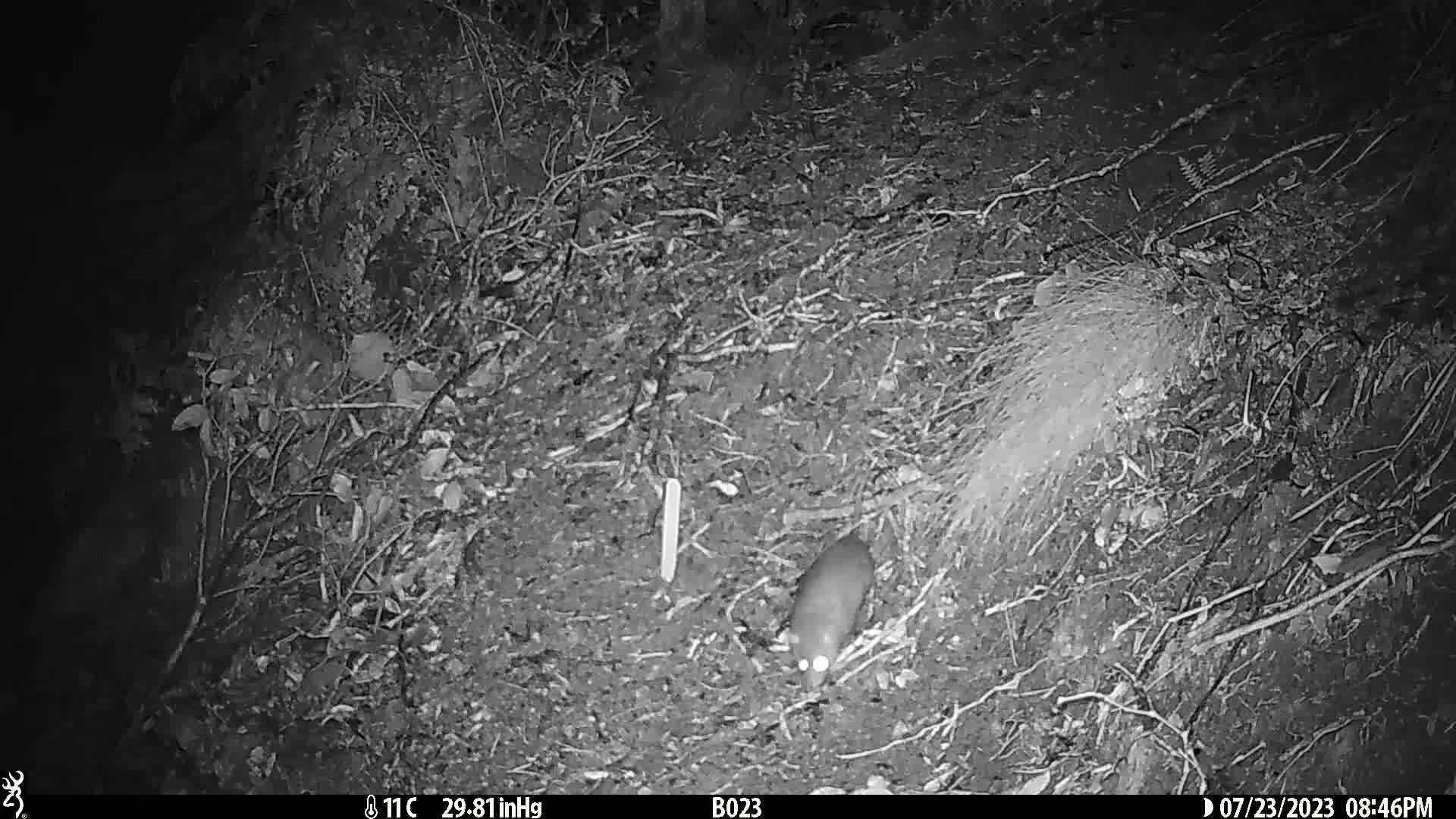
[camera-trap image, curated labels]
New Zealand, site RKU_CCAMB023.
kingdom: Animalia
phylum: Chordata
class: Mammalia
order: Rodentia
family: Muridae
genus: Rattus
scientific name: Rattus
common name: rat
Rat (Rattus).